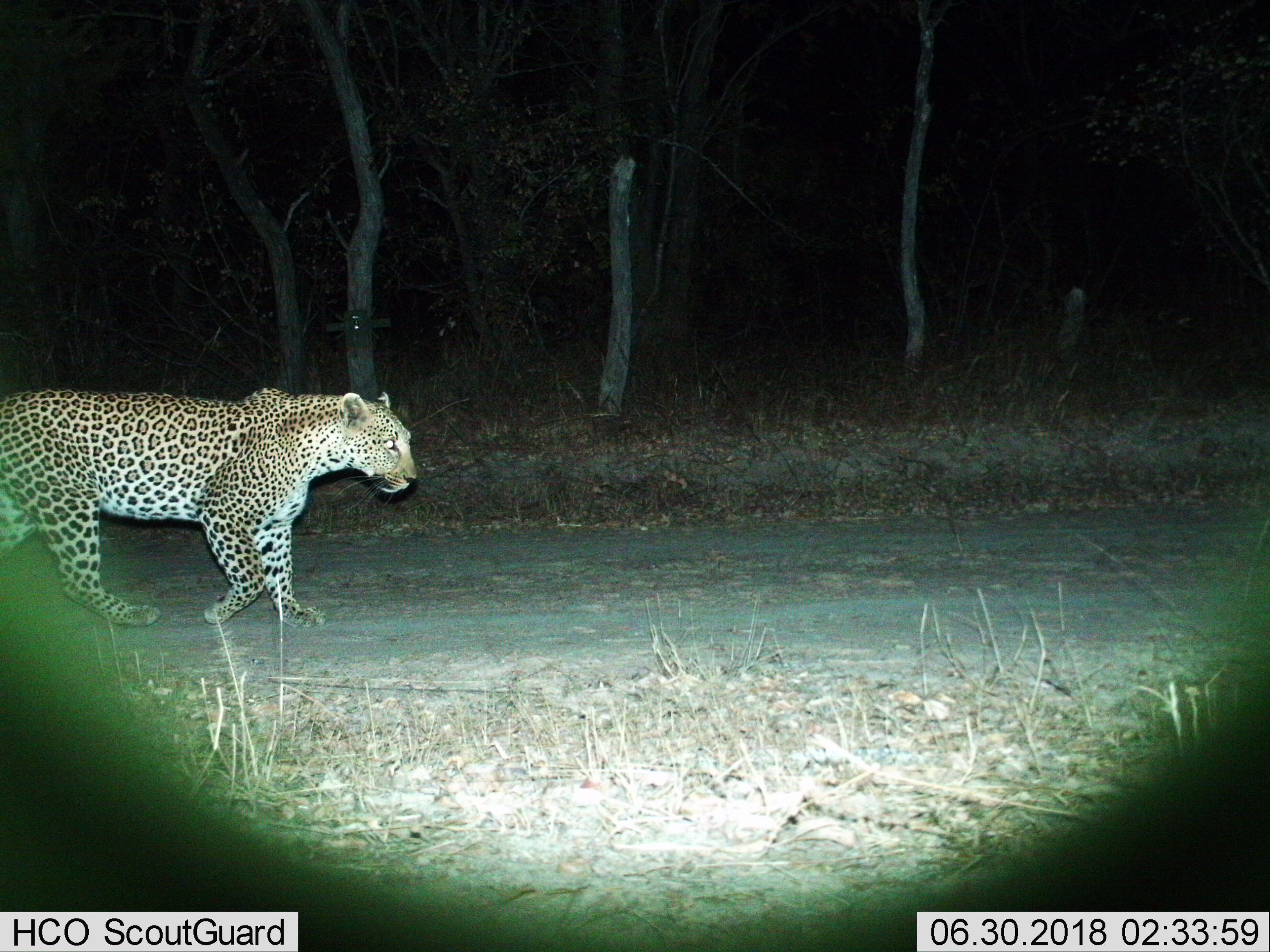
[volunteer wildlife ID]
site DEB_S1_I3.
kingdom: Animalia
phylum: Chordata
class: Mammalia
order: Carnivora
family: Felidae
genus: Panthera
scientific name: Panthera pardus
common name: leopard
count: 1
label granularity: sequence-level